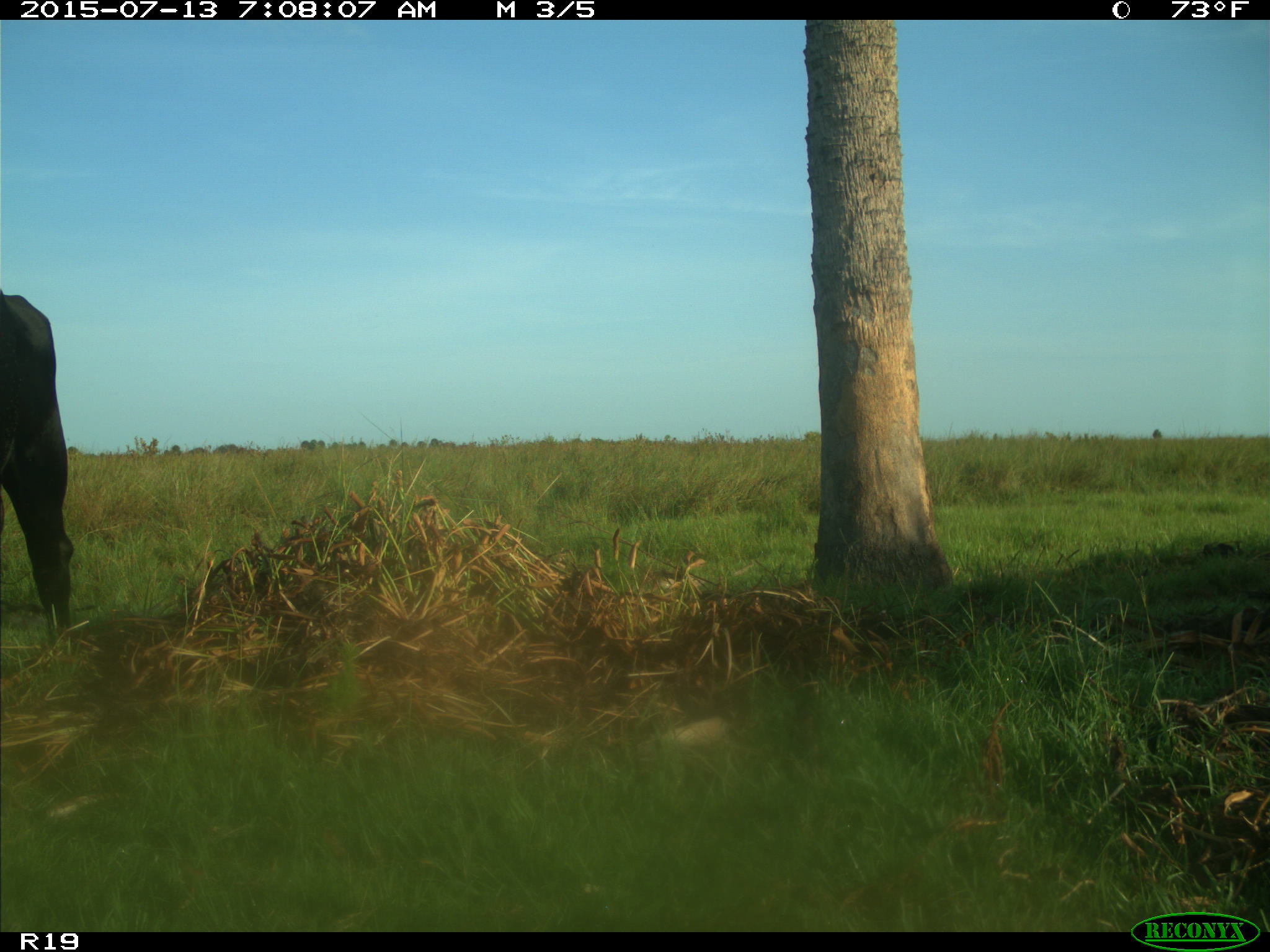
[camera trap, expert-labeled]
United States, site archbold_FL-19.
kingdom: Animalia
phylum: Chordata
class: Mammalia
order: Artiodactyla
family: Bovidae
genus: Bos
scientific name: Bos taurus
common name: domestic cow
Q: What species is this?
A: Bos taurus (domestic cow).